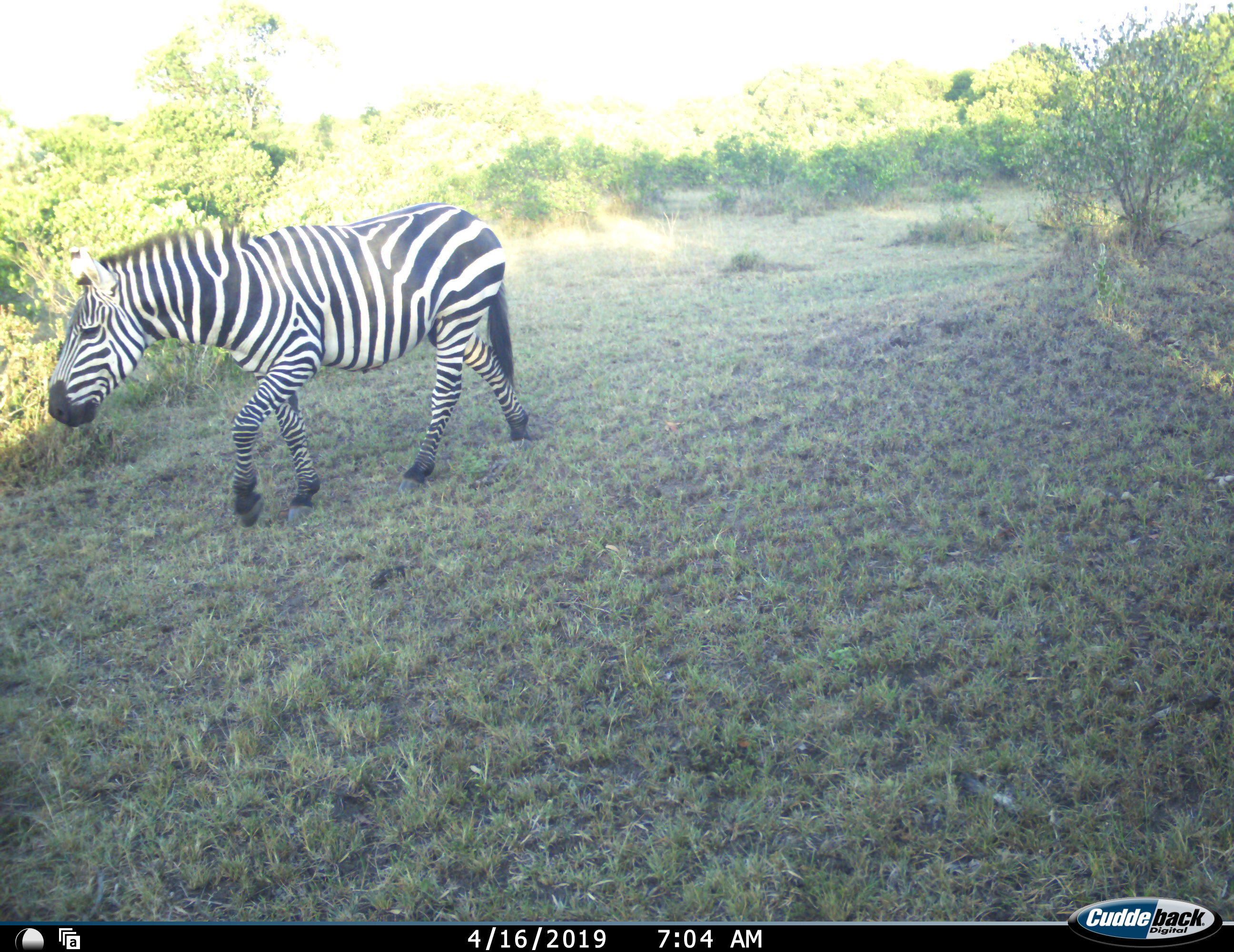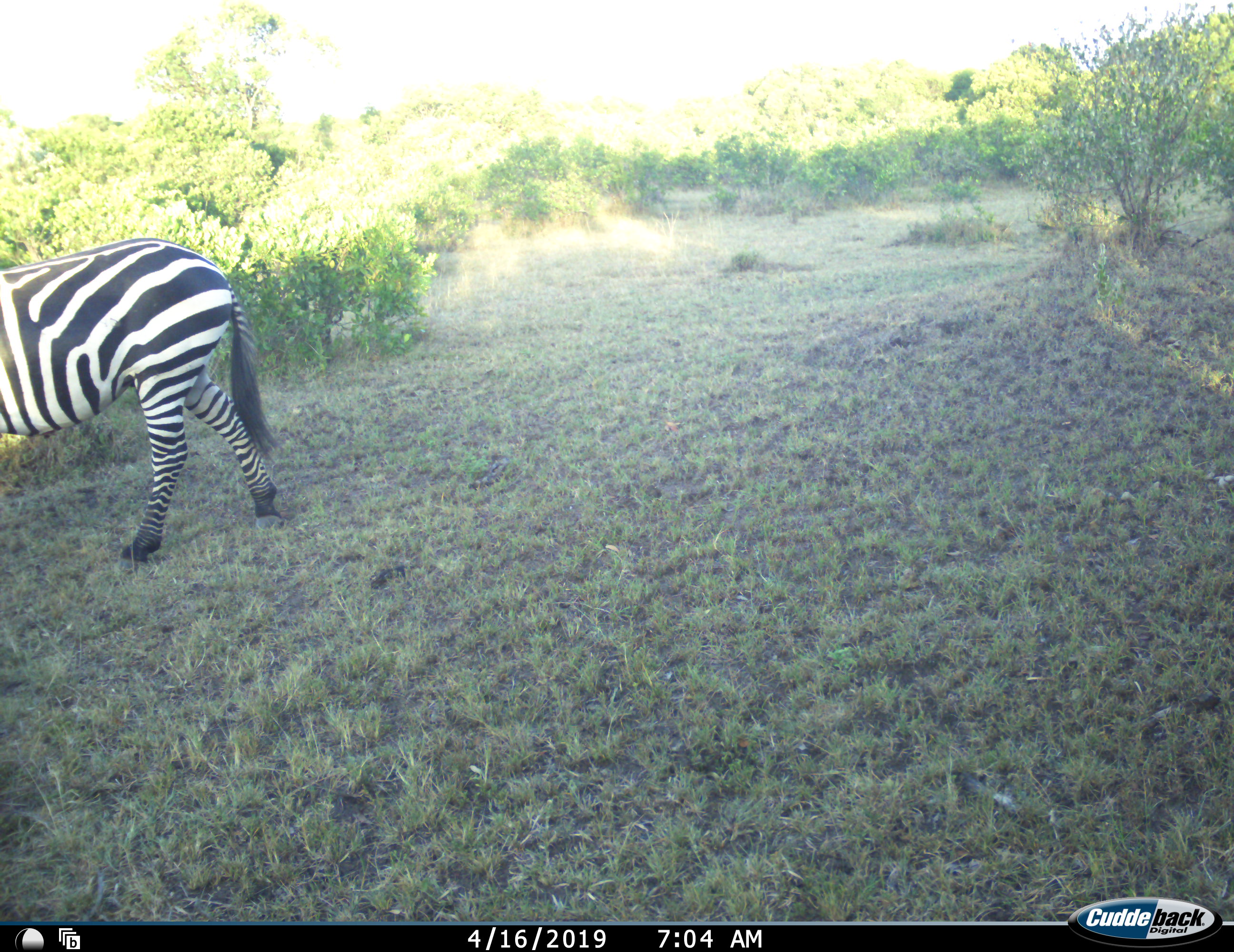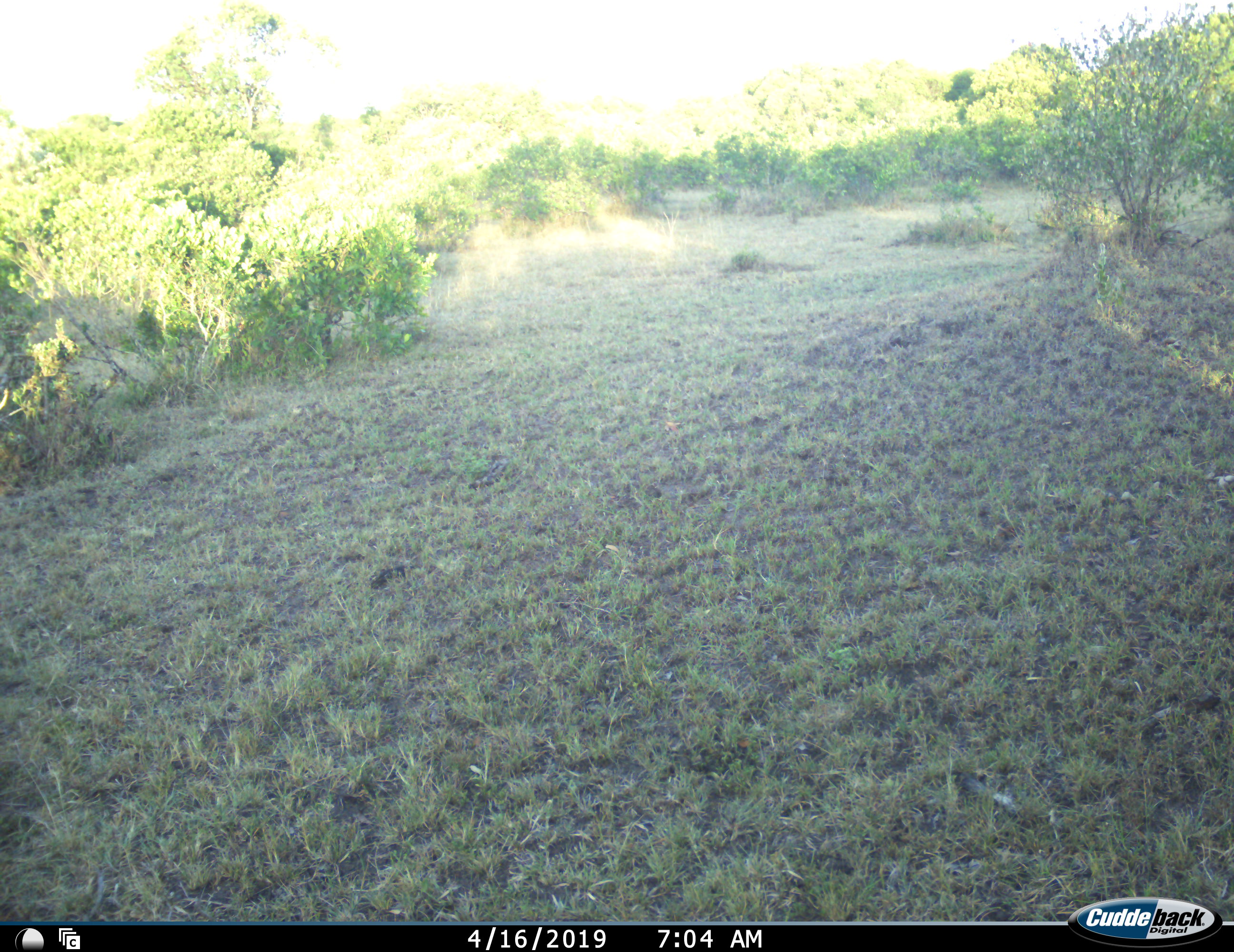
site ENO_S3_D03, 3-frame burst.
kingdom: Animalia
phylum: Chordata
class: Mammalia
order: Perissodactyla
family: Equidae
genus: Equus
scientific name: Equus quagga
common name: plains zebra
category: zebraplains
Zebraplains (plains zebra) (Equus quagga), count 1. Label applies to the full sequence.